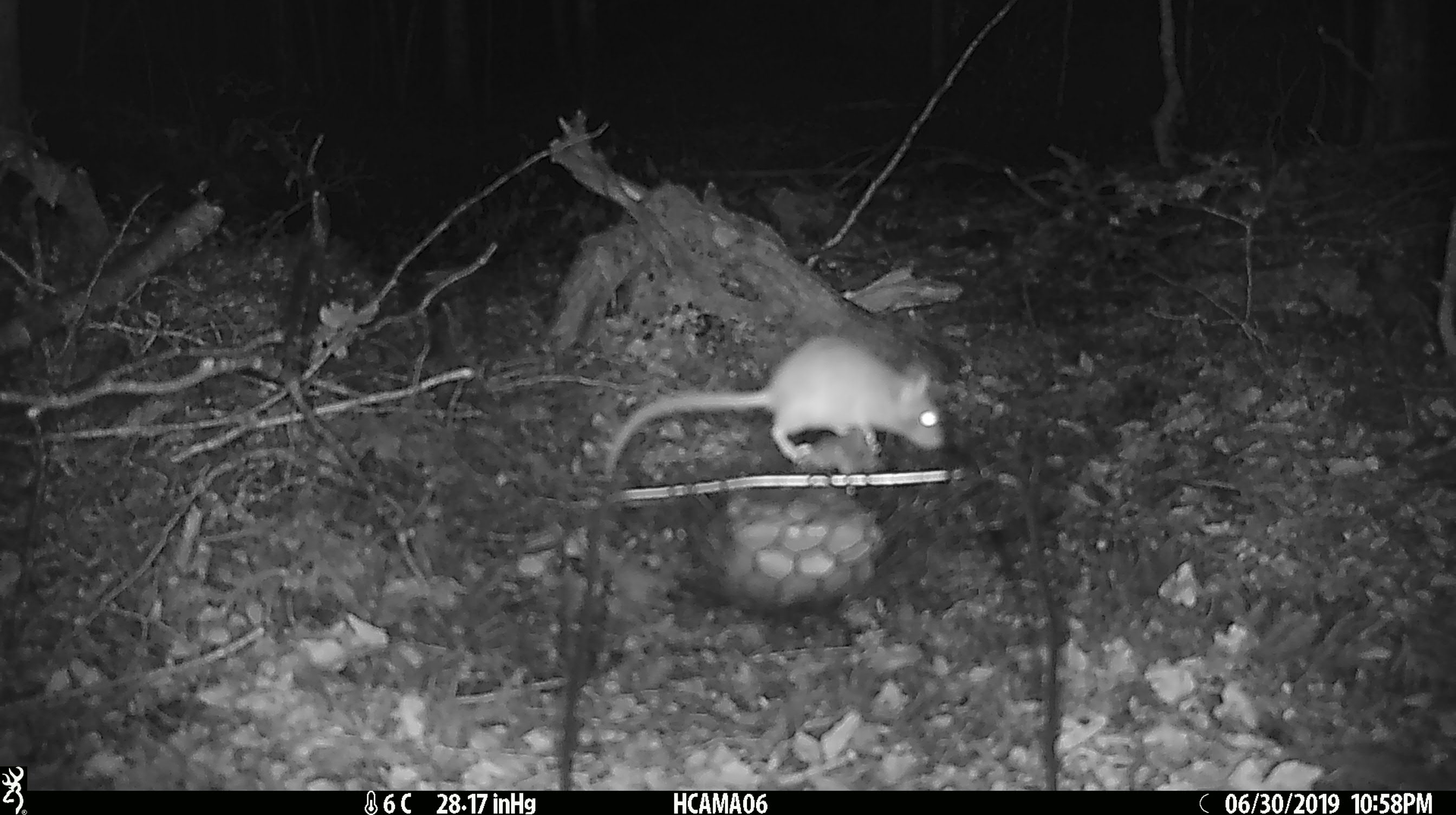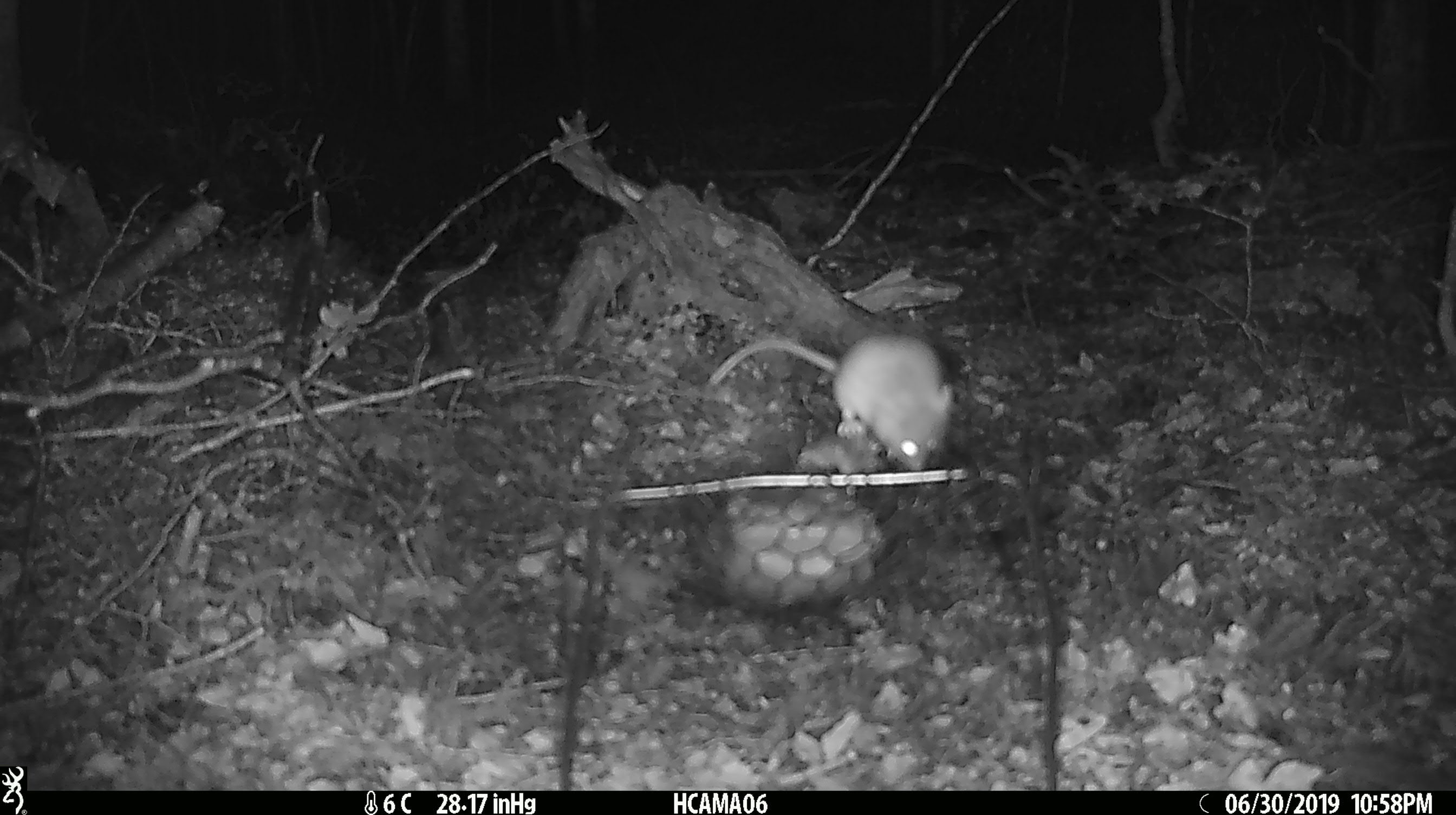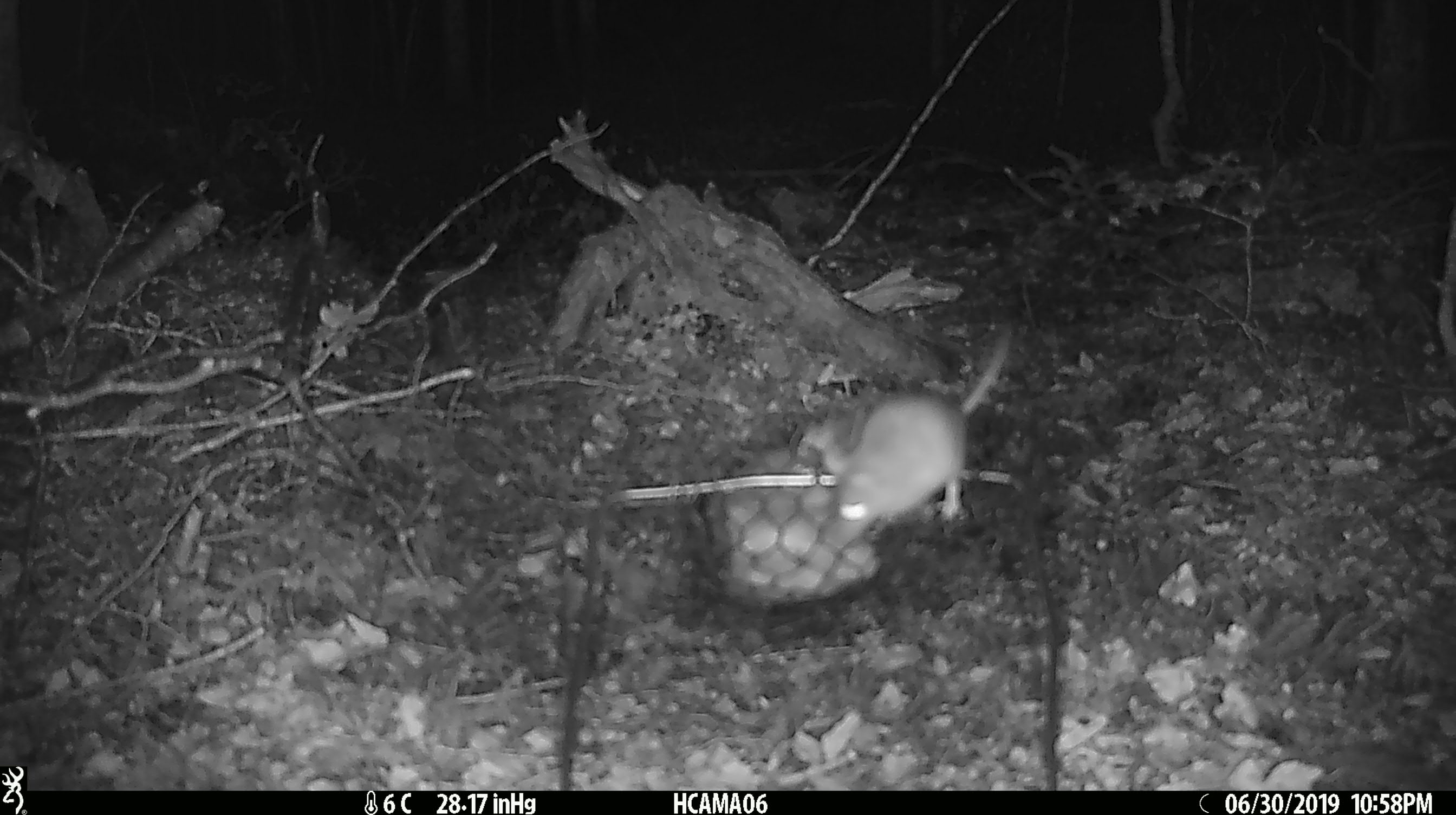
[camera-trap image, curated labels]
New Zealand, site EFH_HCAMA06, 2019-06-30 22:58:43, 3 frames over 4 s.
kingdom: Animalia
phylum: Chordata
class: Mammalia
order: Rodentia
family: Muridae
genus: Mus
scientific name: Mus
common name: mouse